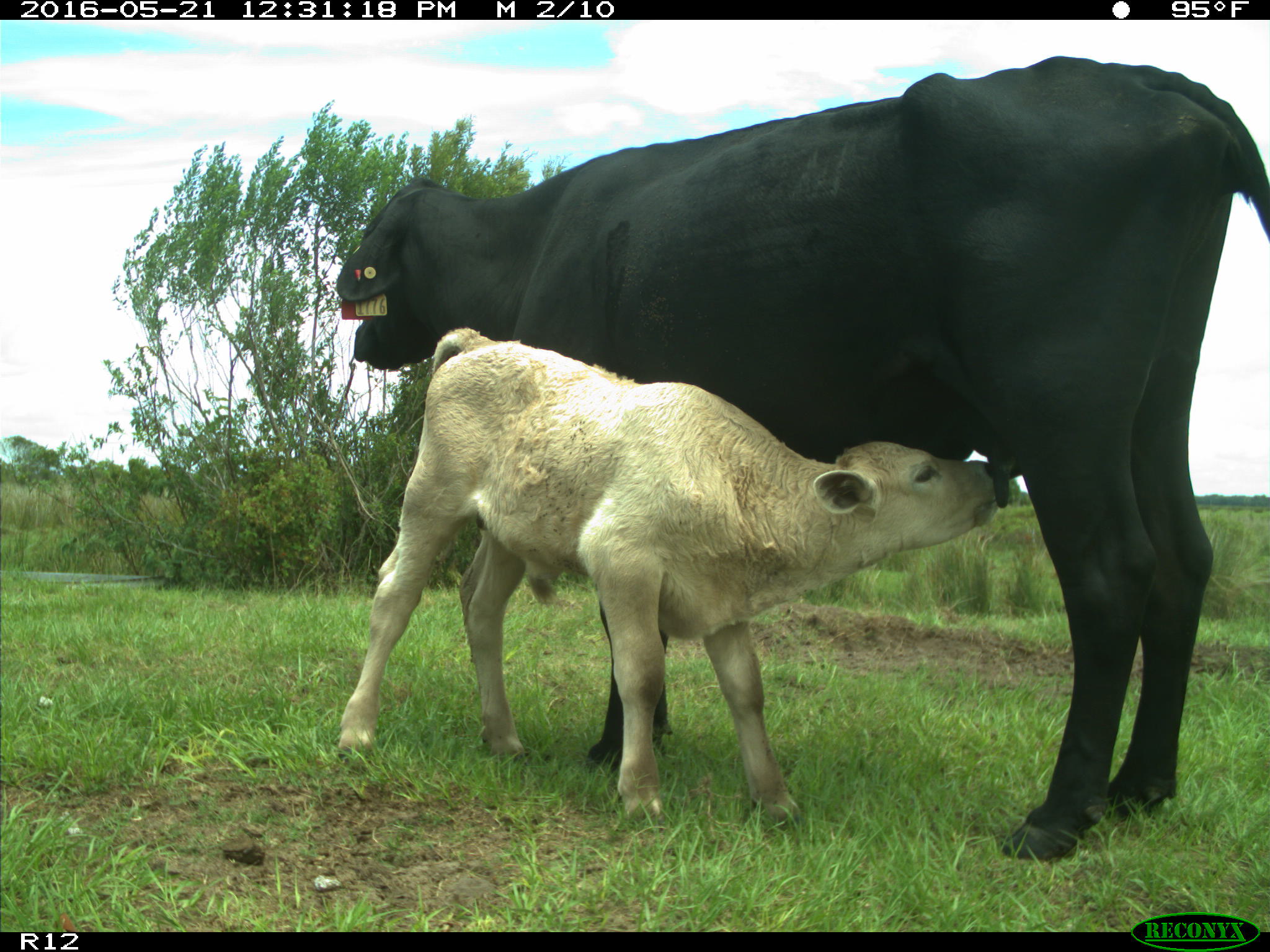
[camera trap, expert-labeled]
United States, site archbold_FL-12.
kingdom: Animalia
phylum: Chordata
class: Mammalia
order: Artiodactyla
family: Bovidae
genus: Bos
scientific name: Bos taurus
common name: domestic cow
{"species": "Bos taurus (domestic cow)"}